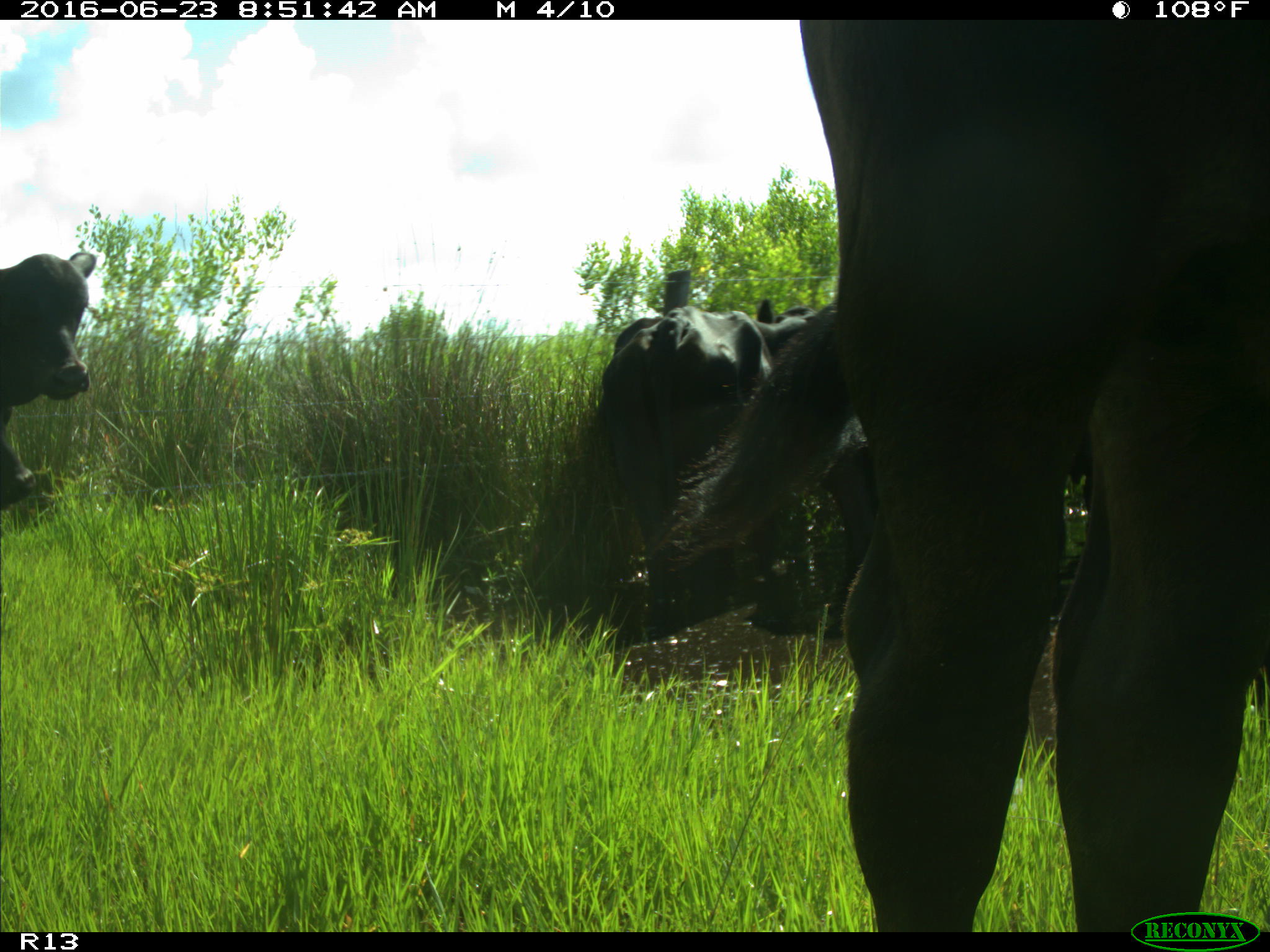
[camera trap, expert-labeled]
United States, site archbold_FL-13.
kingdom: Animalia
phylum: Chordata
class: Mammalia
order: Artiodactyla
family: Bovidae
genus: Bos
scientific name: Bos taurus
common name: domestic cow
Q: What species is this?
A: Bos taurus (domestic cow).